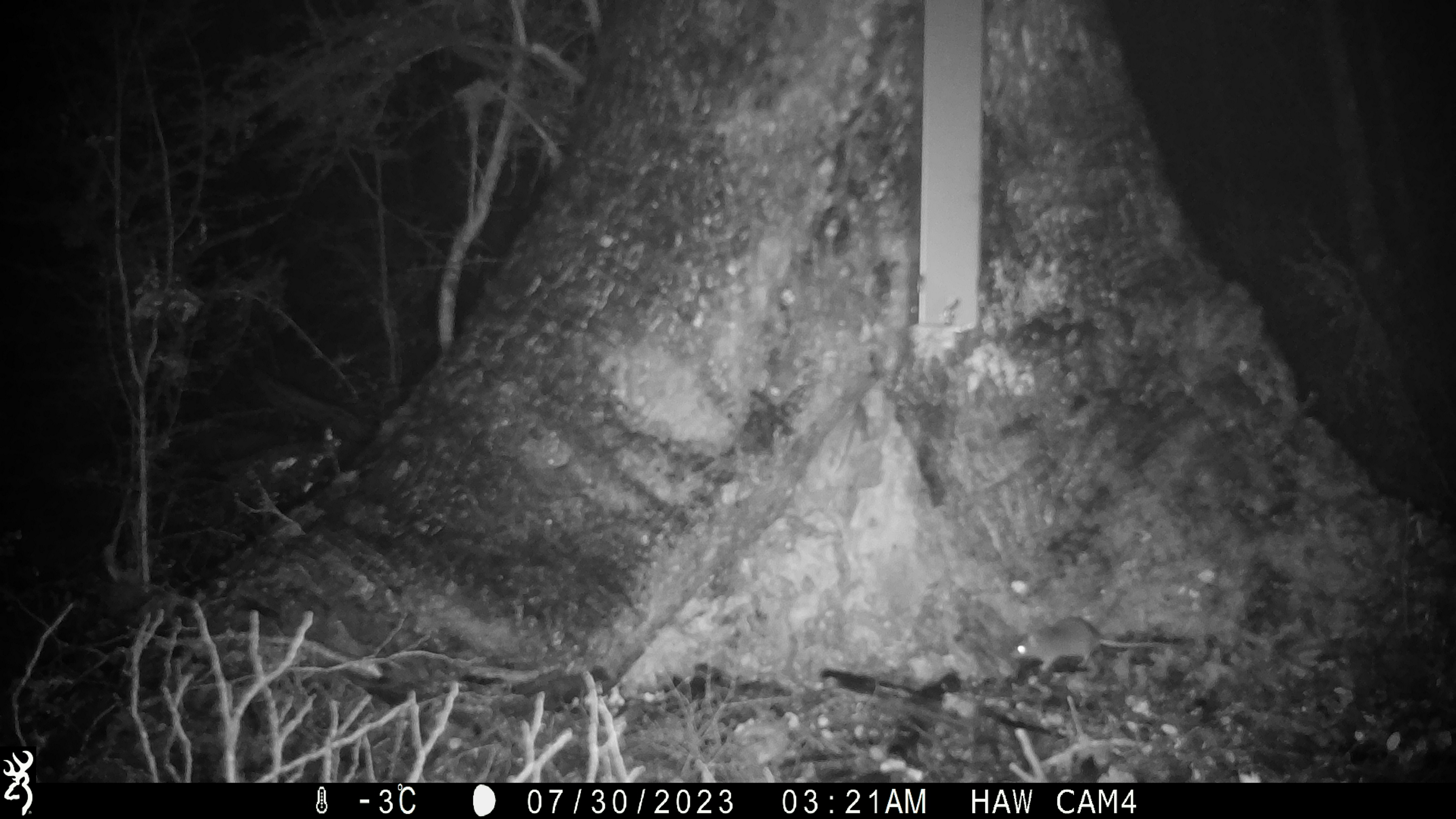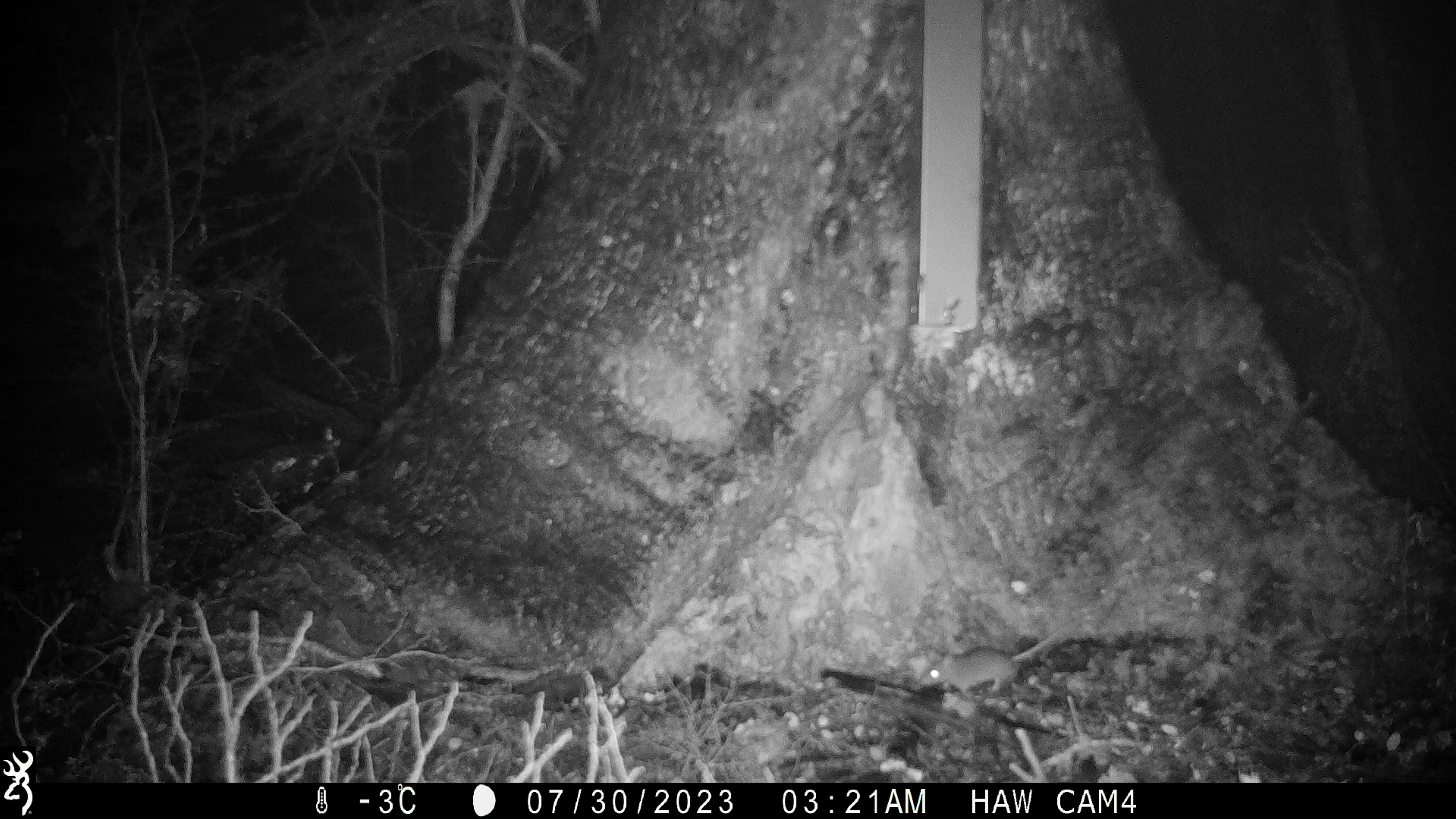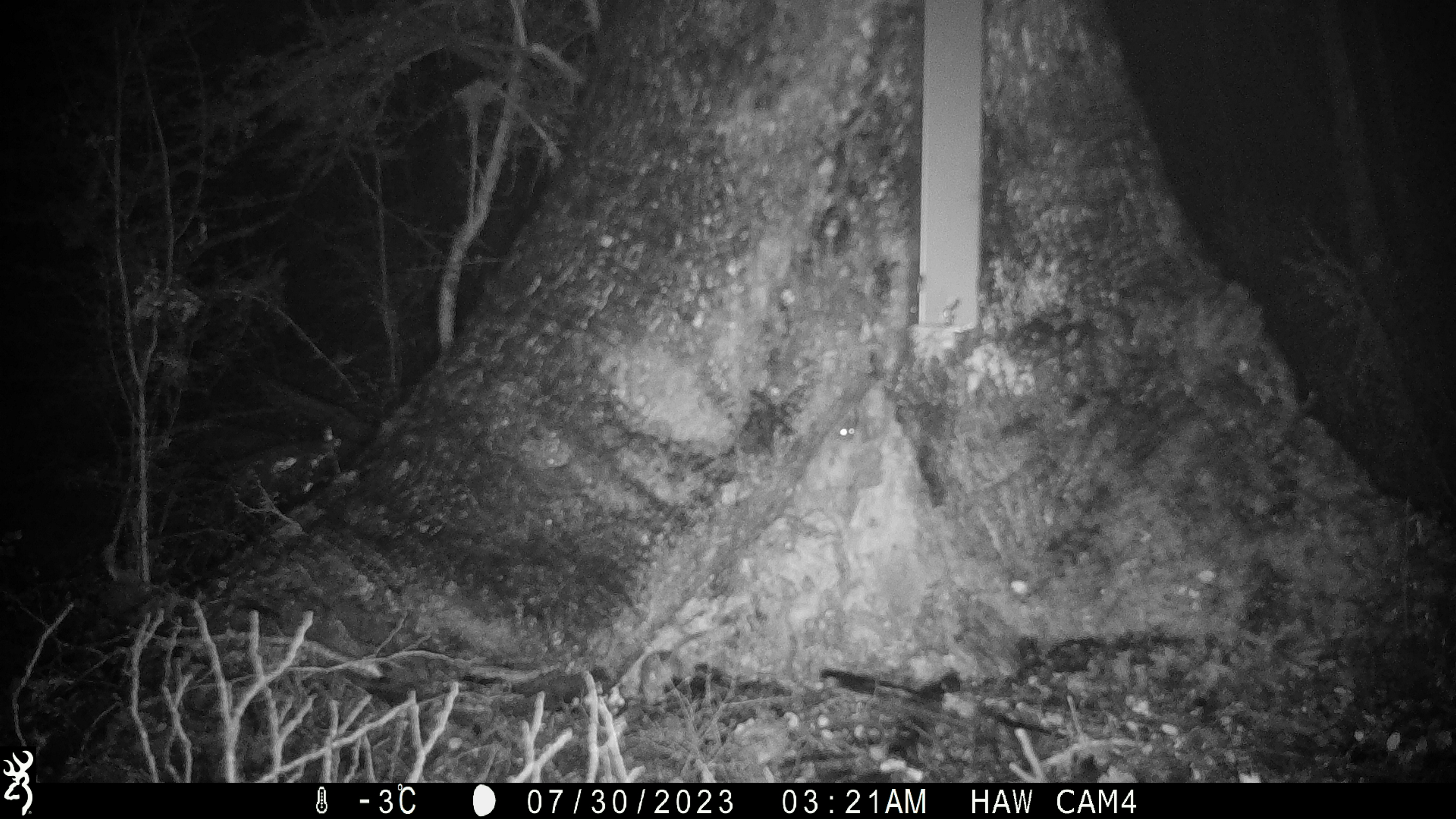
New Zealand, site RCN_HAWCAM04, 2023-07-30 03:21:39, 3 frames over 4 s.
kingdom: Animalia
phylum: Chordata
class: Mammalia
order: Rodentia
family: Muridae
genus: Mus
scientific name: Mus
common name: mouse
Mouse (Mus).